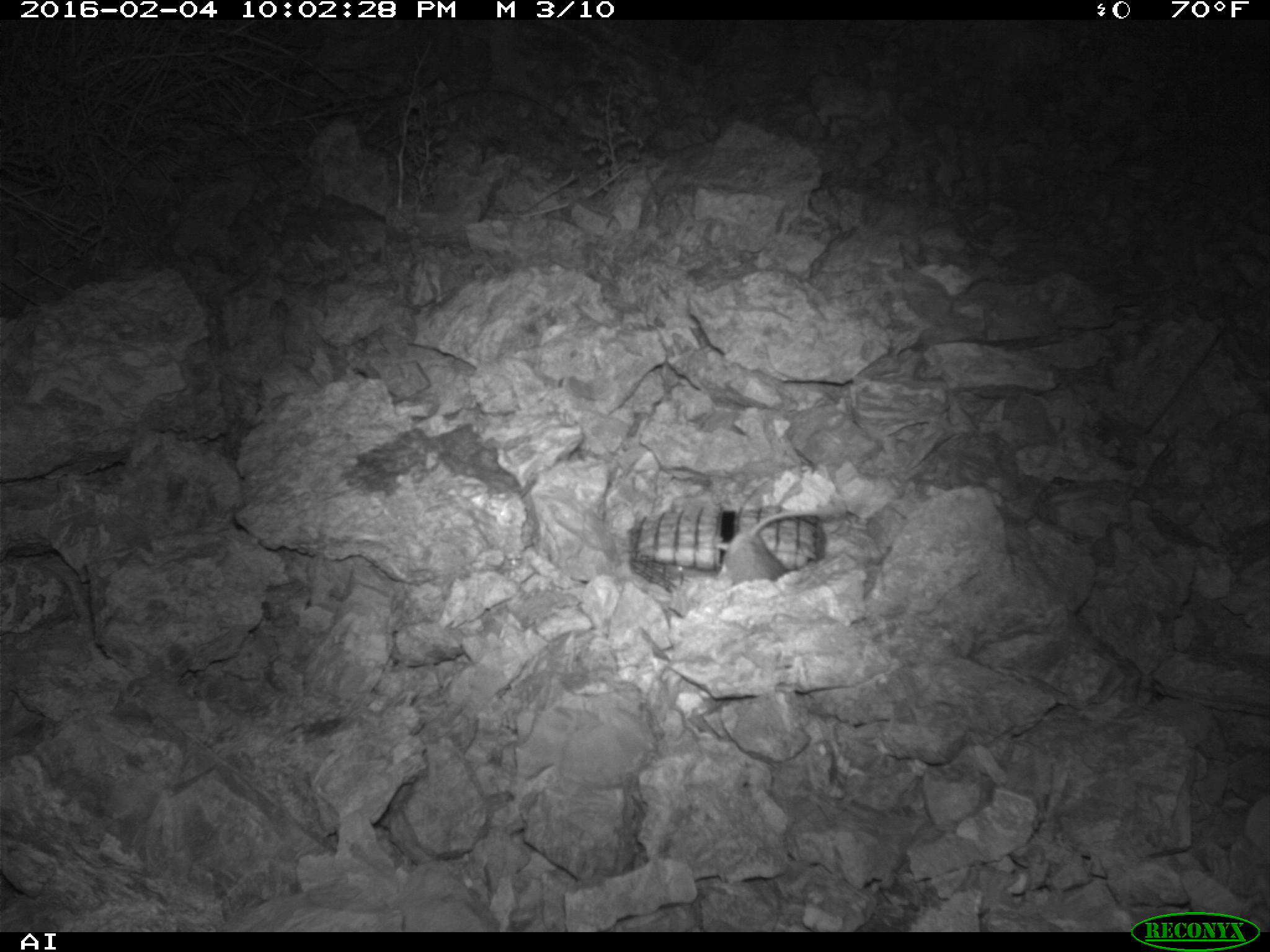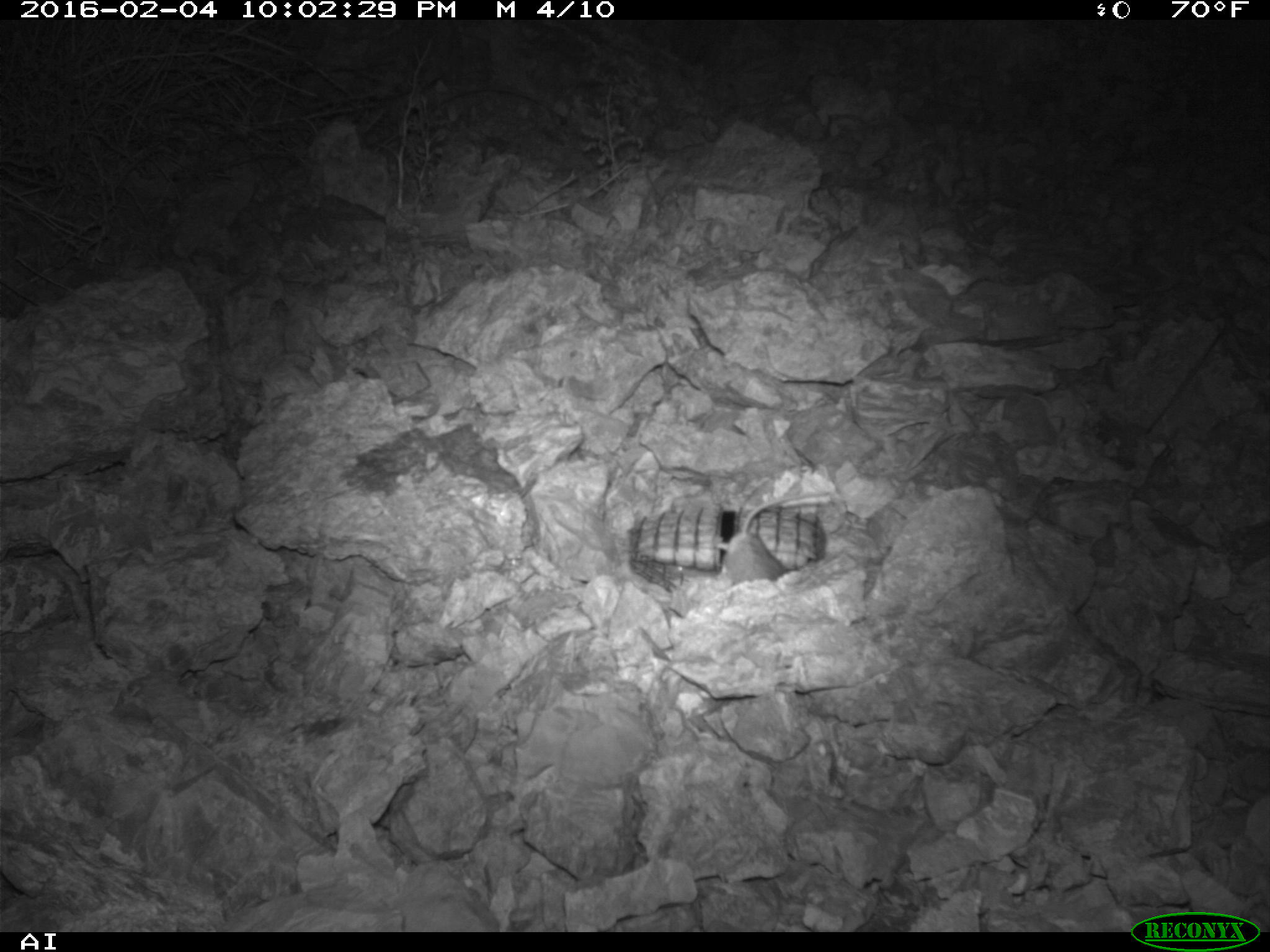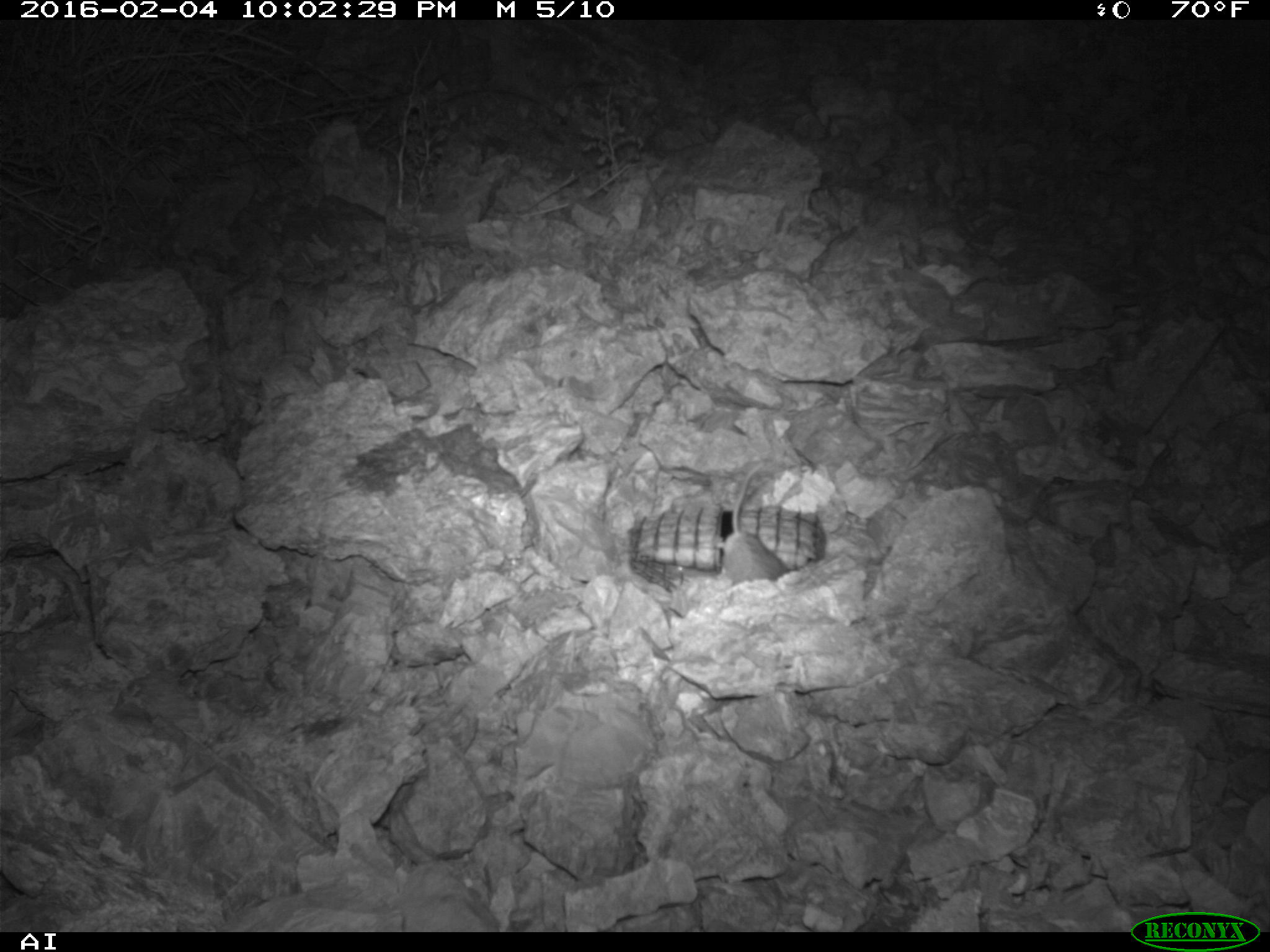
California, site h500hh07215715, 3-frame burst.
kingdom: Animalia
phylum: Chordata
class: Mammalia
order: Rodentia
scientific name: Rodentia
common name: rodent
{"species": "rodent (Rodentia)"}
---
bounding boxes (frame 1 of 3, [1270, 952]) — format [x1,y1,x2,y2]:
rodent: [711,507,843,584]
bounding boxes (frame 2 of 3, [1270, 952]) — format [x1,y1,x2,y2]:
rodent: [711,491,831,584]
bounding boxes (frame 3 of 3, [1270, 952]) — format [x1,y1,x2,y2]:
rodent: [697,462,789,583]